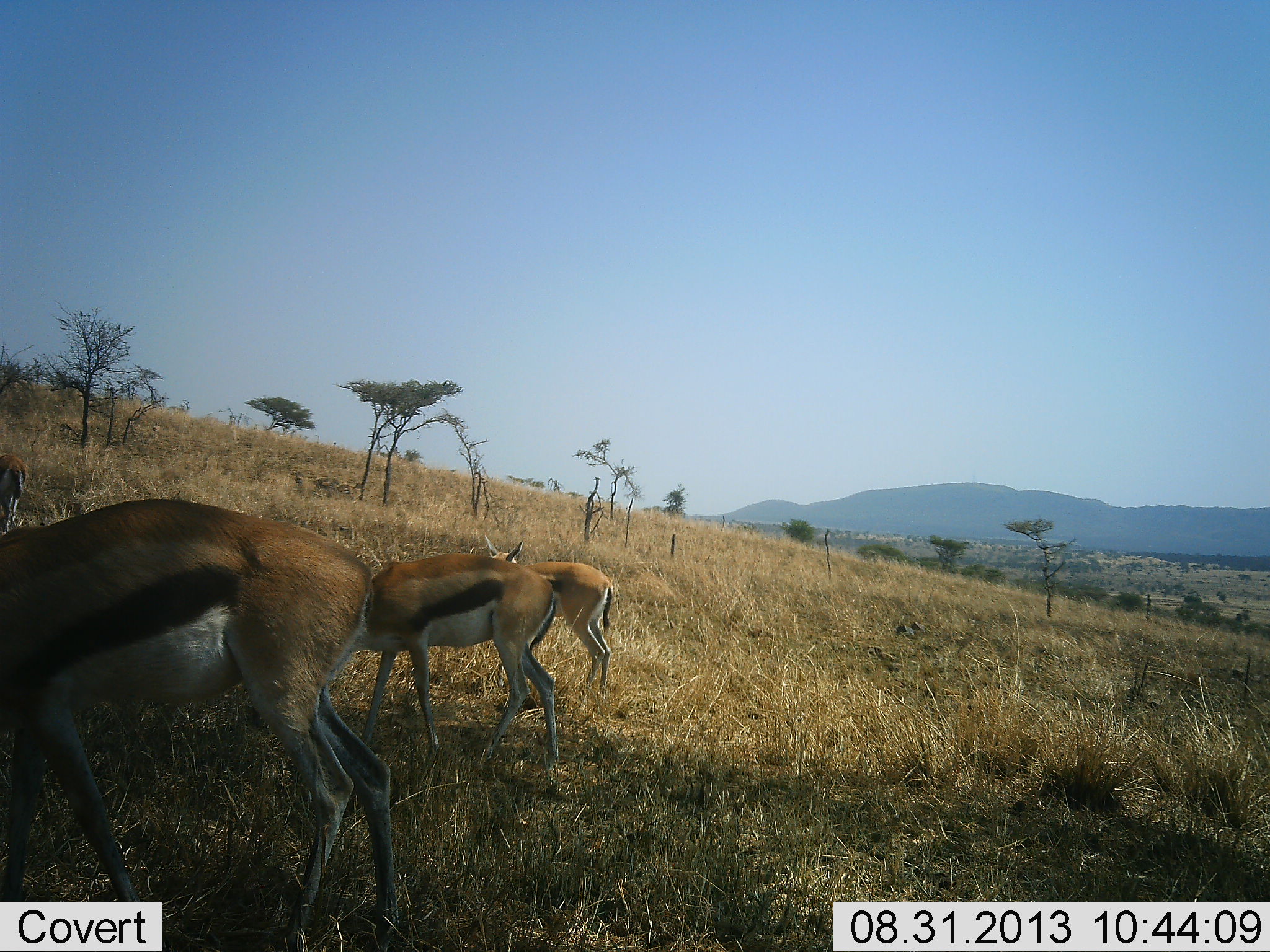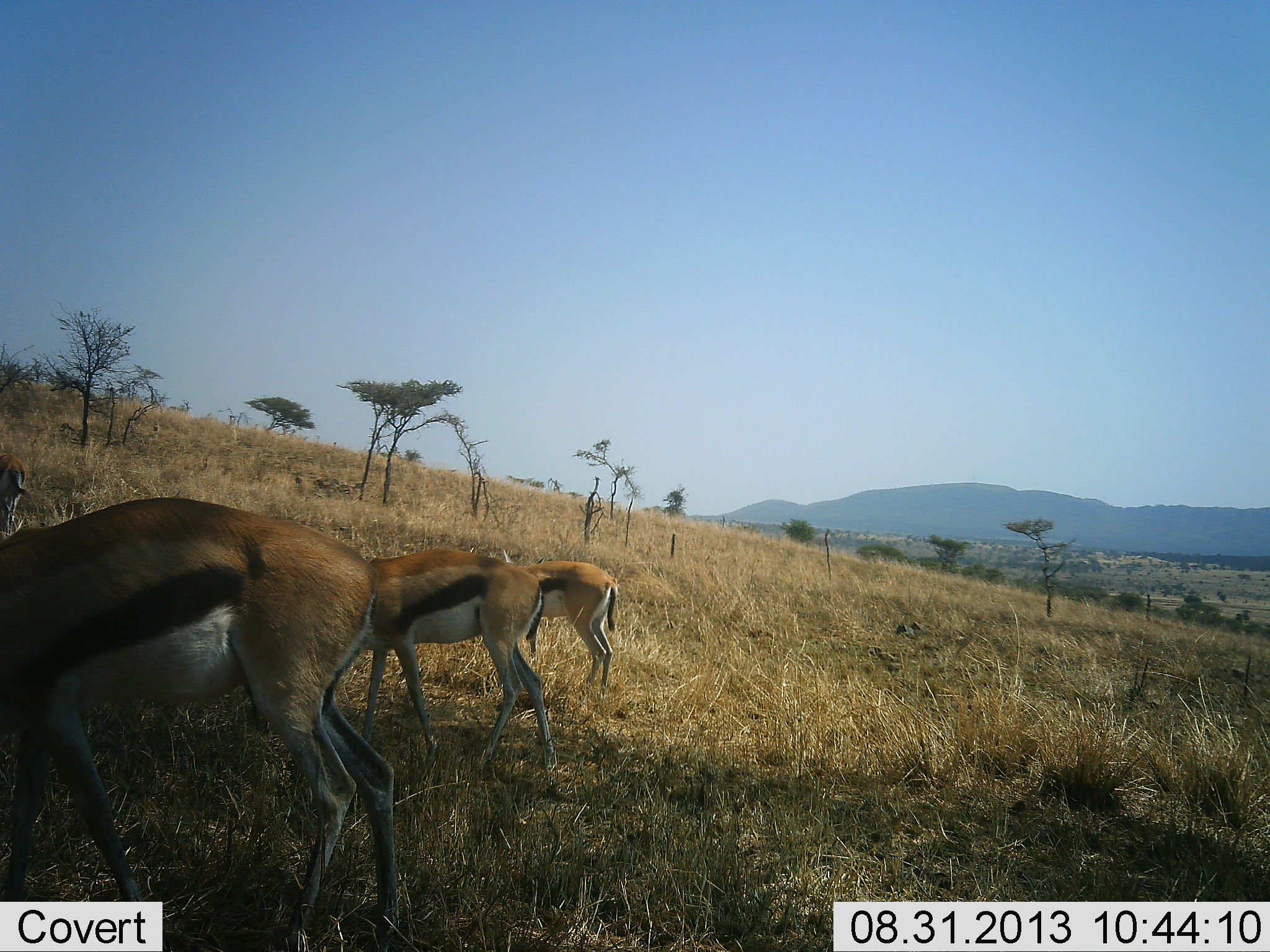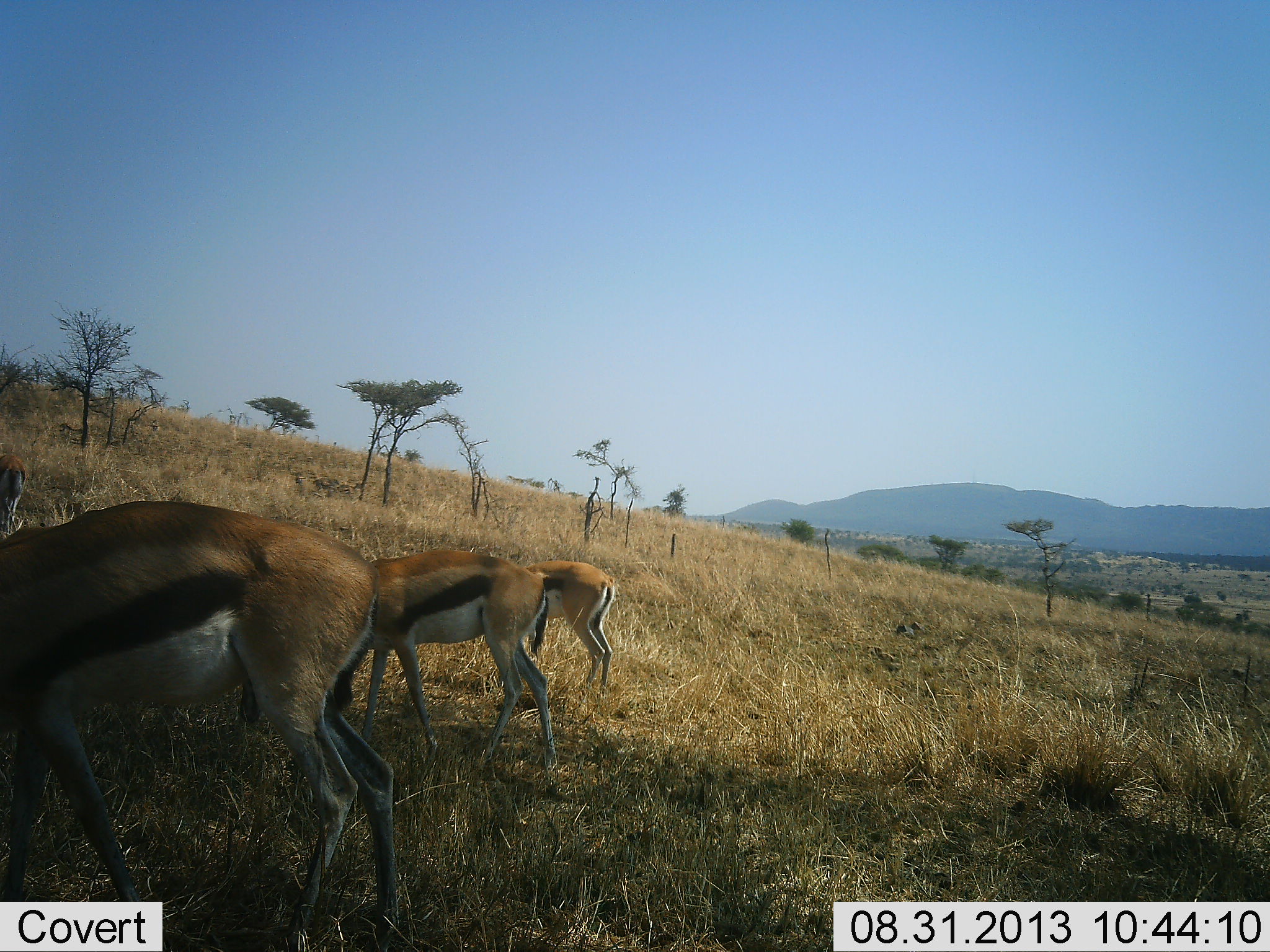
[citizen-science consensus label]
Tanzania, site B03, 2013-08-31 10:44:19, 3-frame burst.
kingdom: Animalia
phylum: Chordata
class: Mammalia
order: Artiodactyla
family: Bovidae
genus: Eudorcas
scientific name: Eudorcas thomsonii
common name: thomson's gazelle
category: gazellethomsons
Gazellethomsons (thomson's gazelle) (Eudorcas thomsonii), count 4. Behavior (volunteer vote fractions): standing 30%, resting 0%, moving 0%, interacting 0%. Young present (vote fraction): 0%. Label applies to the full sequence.